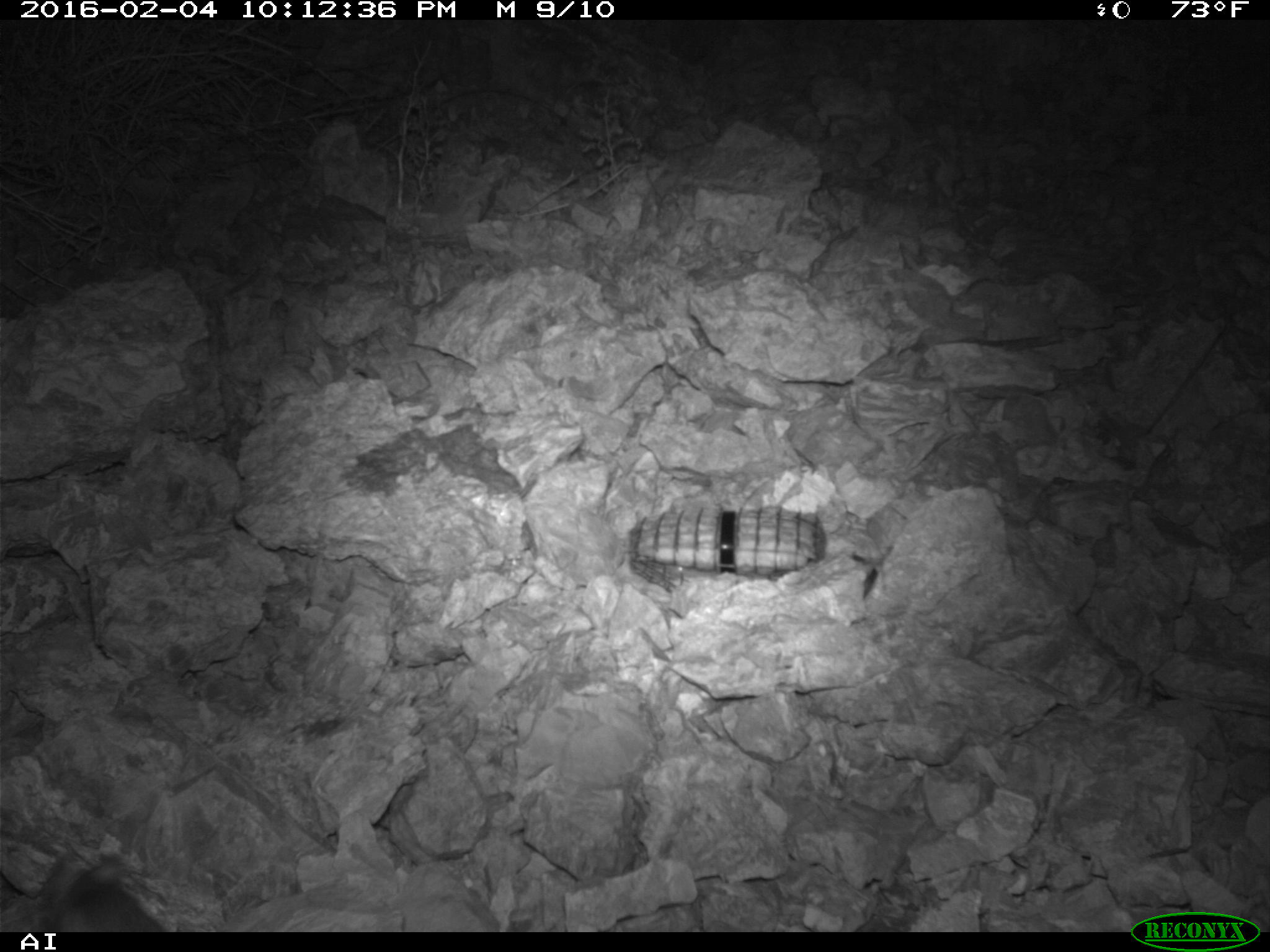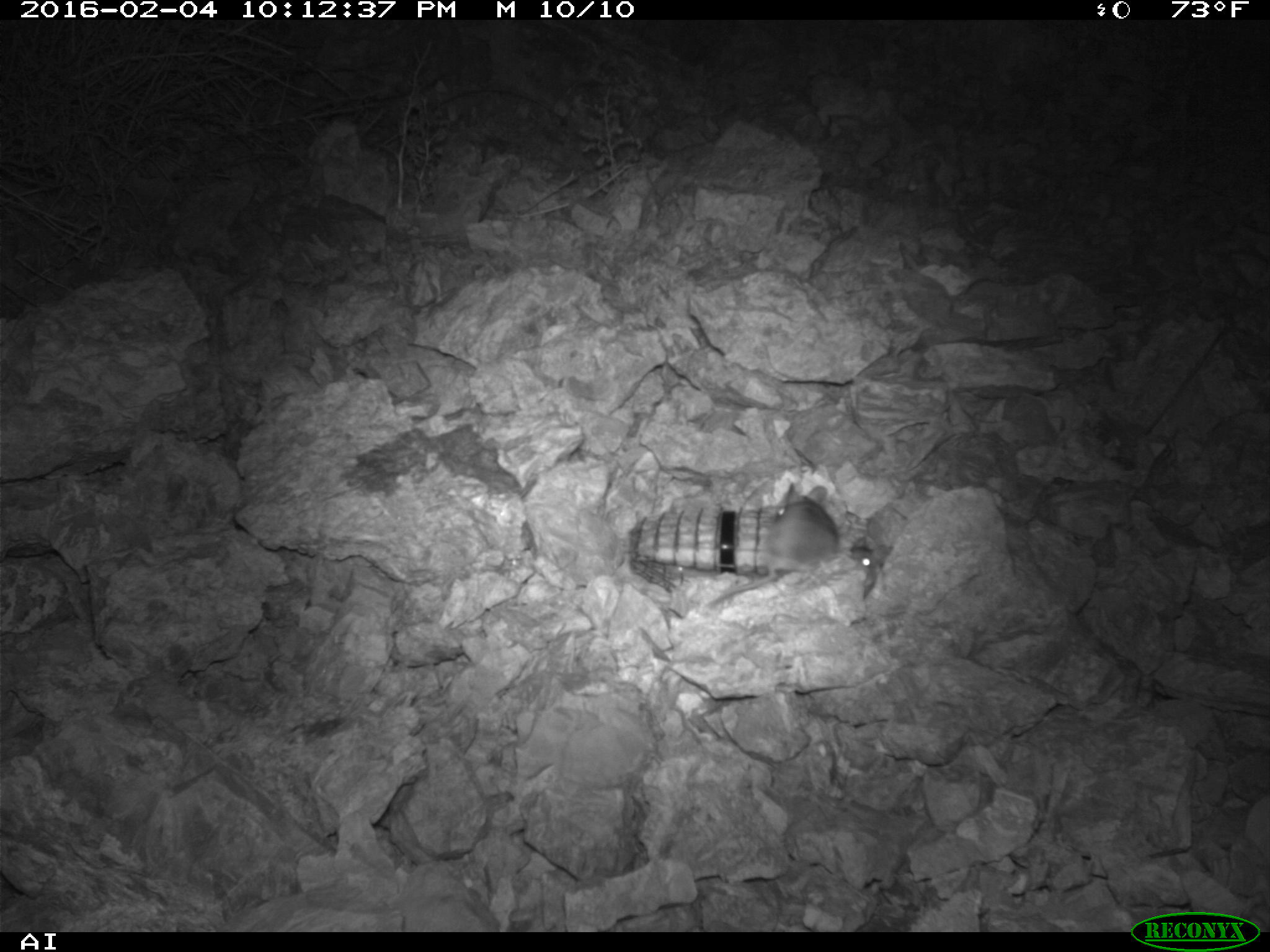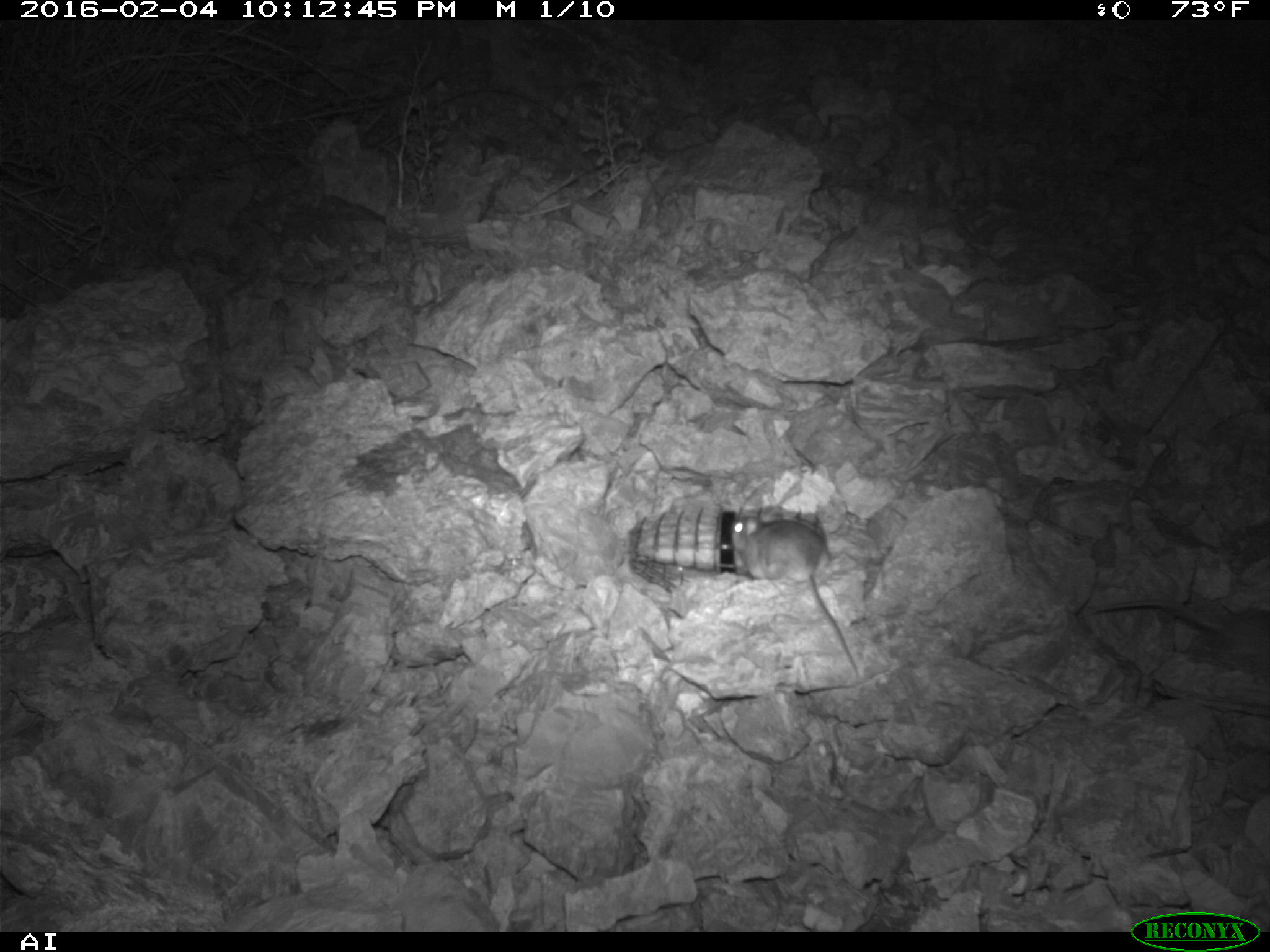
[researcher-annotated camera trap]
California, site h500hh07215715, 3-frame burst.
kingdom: Animalia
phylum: Chordata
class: Mammalia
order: Rodentia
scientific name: Rodentia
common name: rodent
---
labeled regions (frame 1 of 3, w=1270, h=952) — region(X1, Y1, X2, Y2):
rodent: region(30, 848, 166, 932)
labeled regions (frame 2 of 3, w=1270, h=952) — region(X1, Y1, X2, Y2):
rodent: region(708, 483, 840, 609); region(850, 537, 886, 597)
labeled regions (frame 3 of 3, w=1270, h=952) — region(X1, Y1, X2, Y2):
rodent: region(730, 511, 859, 677)